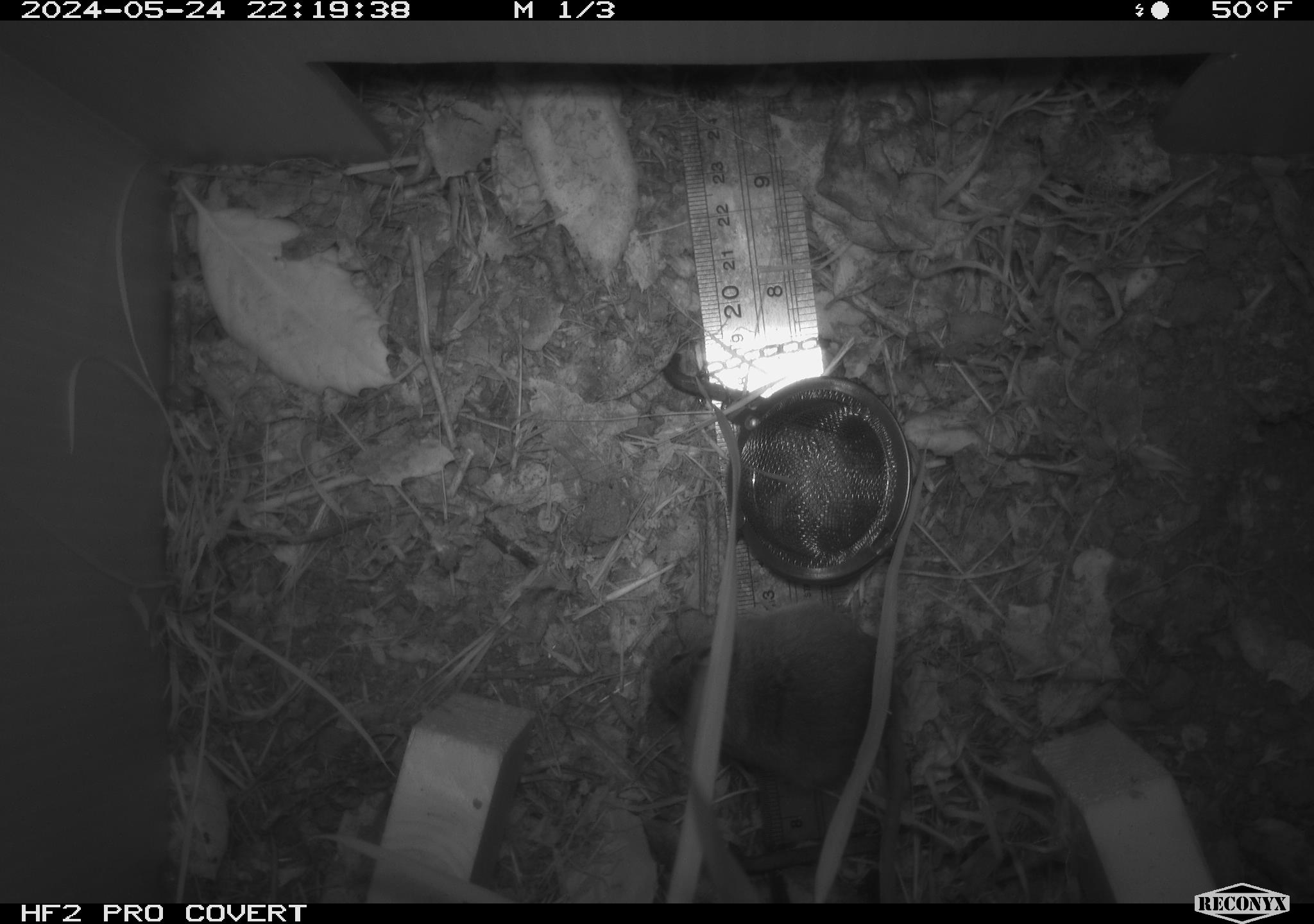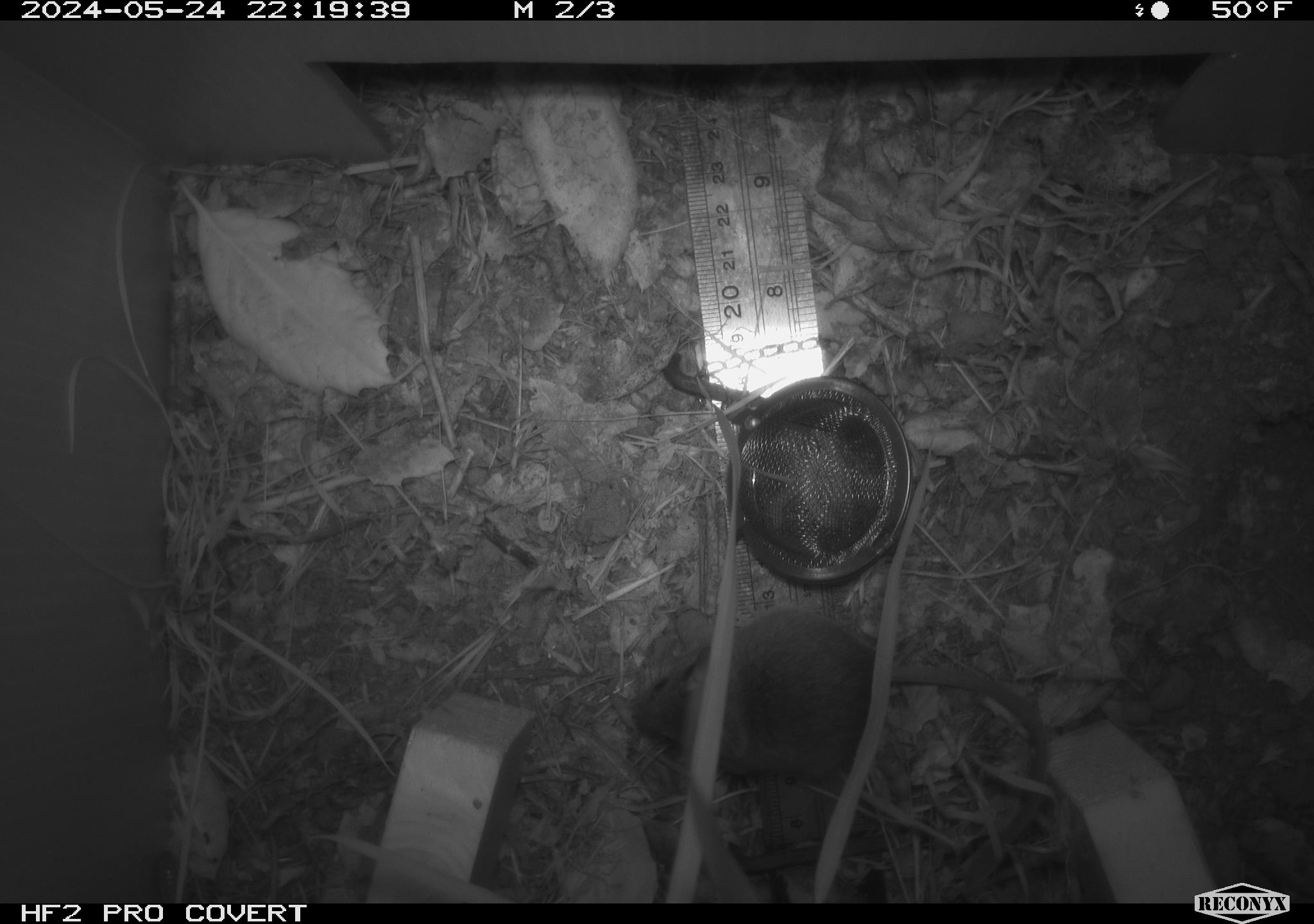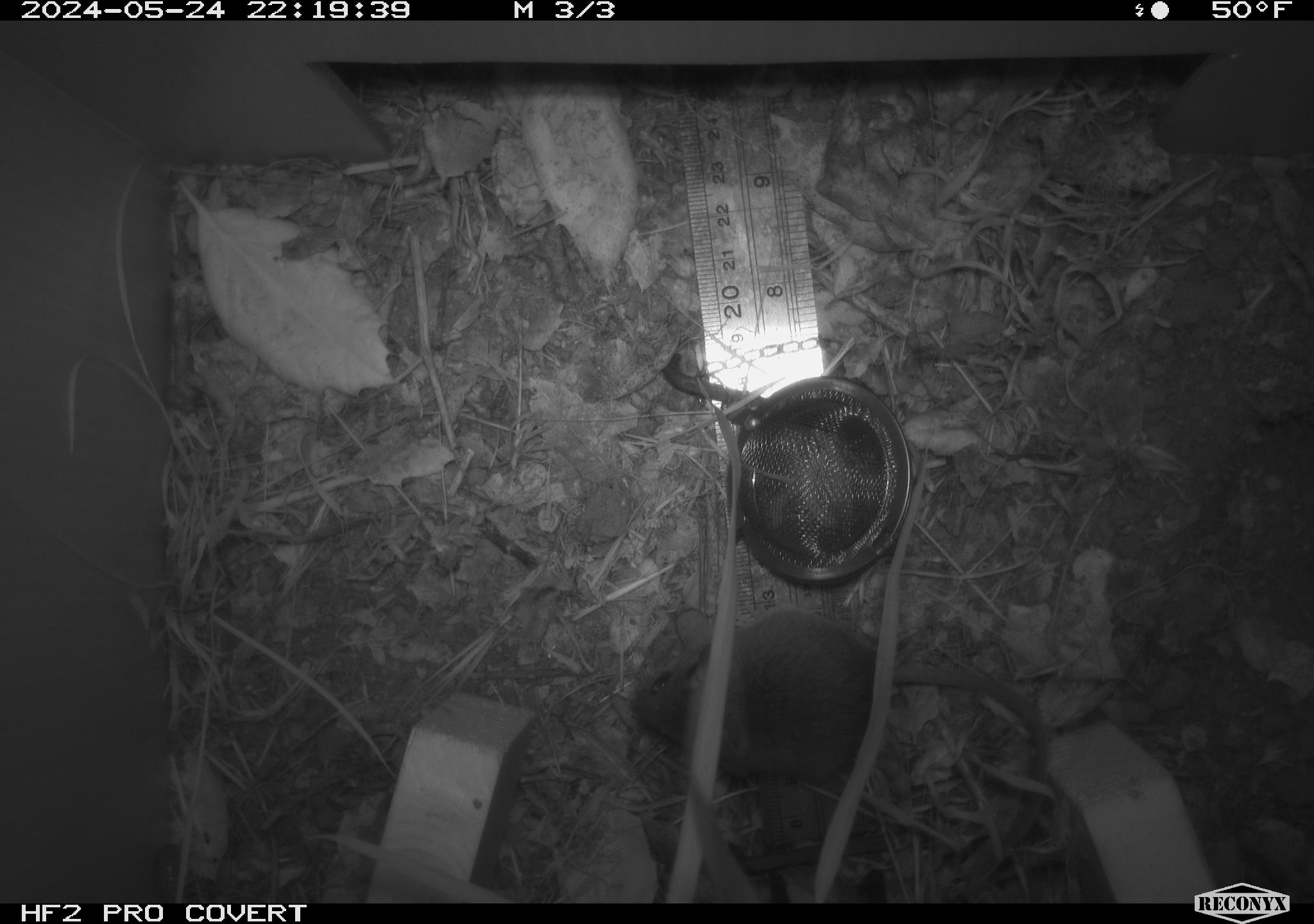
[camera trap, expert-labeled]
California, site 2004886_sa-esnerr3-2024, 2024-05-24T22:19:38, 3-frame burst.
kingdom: Animalia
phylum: Chordata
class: Mammalia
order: Rodentia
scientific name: Rodentia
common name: rodent